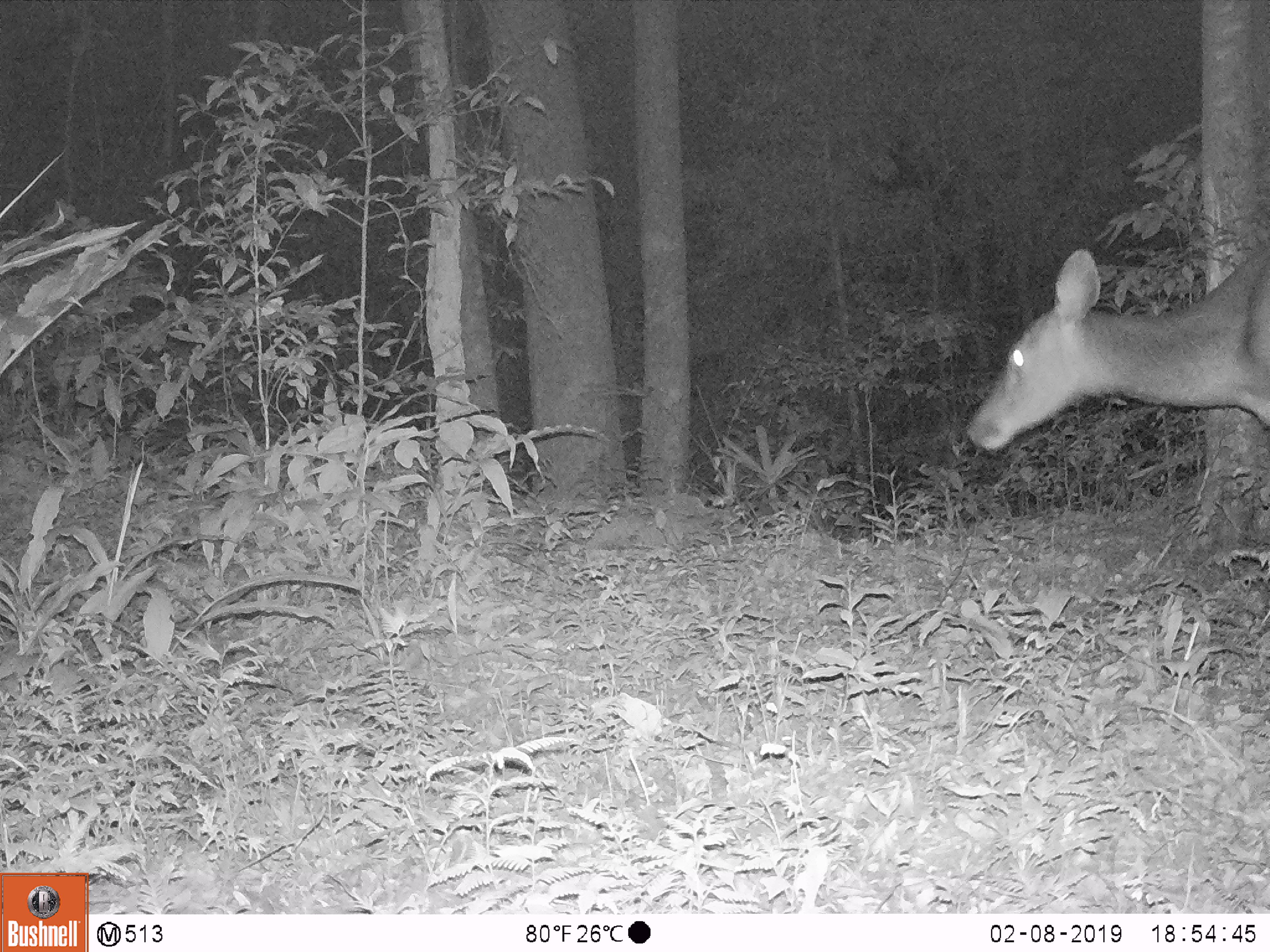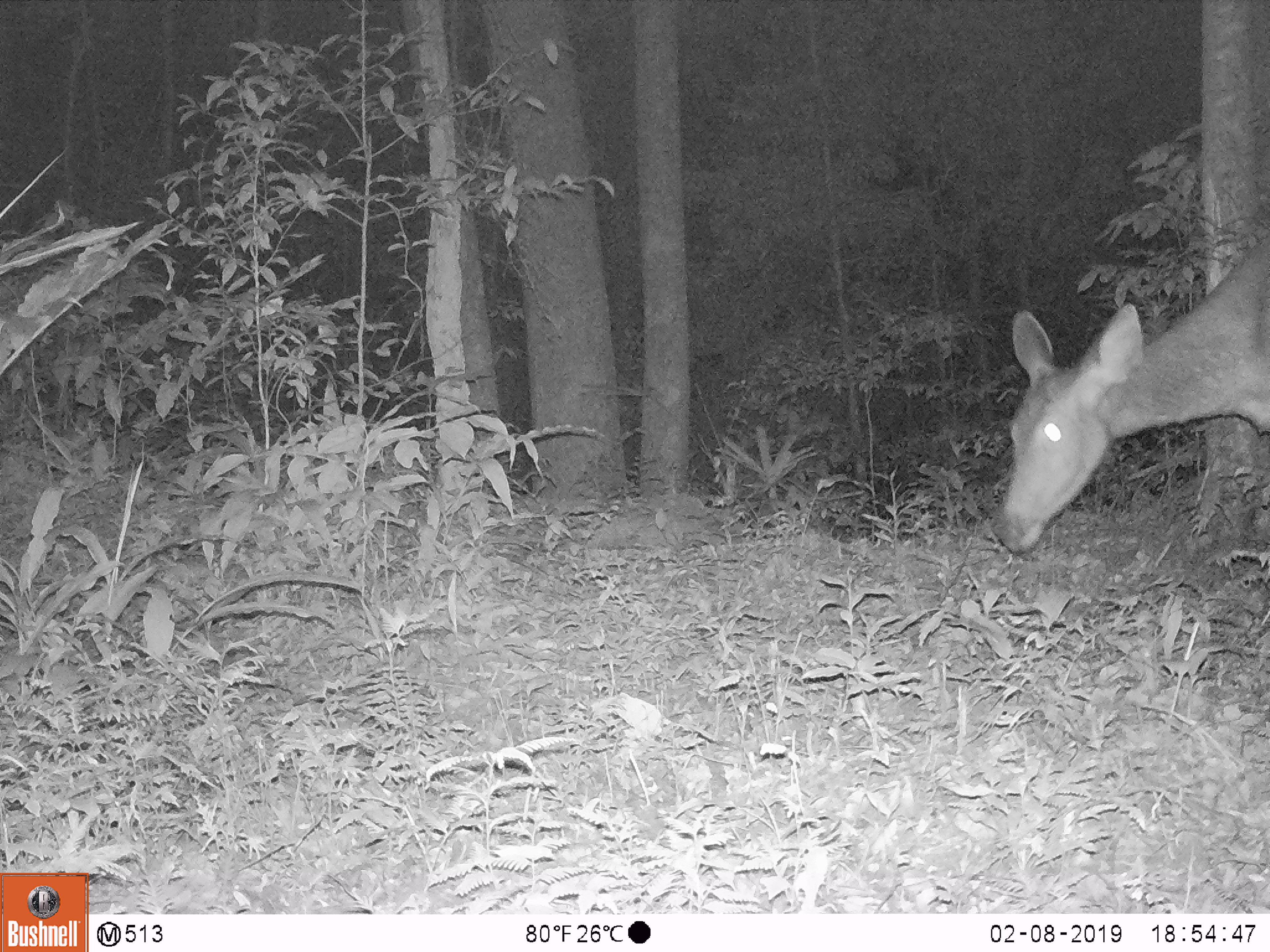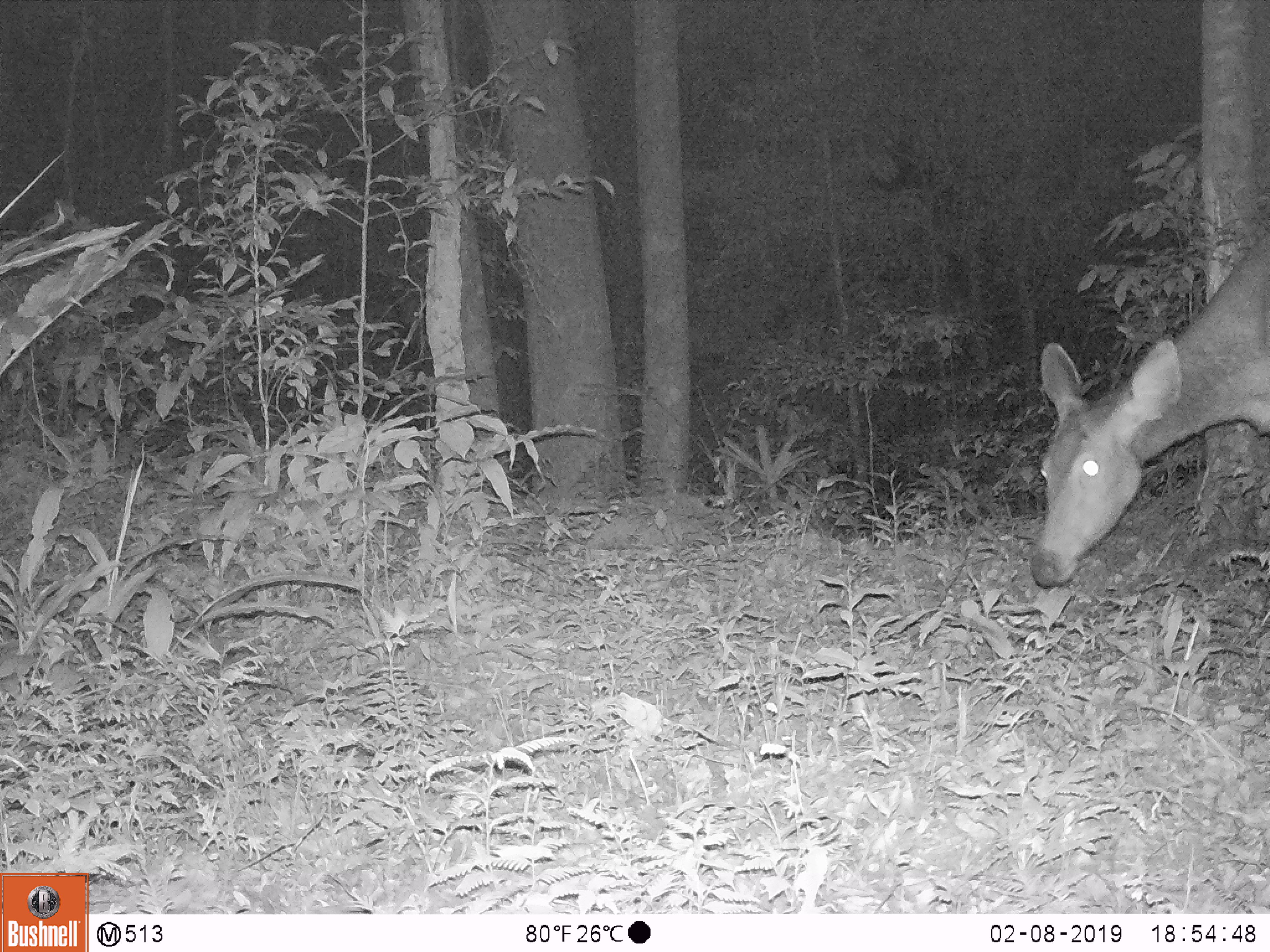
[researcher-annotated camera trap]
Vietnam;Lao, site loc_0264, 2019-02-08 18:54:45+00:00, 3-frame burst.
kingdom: Animalia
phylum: Chordata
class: Mammalia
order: Artiodactyla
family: Cervidae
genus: Rusa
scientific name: Rusa unicolor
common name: sambar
Sambar (Rusa unicolor). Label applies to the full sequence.